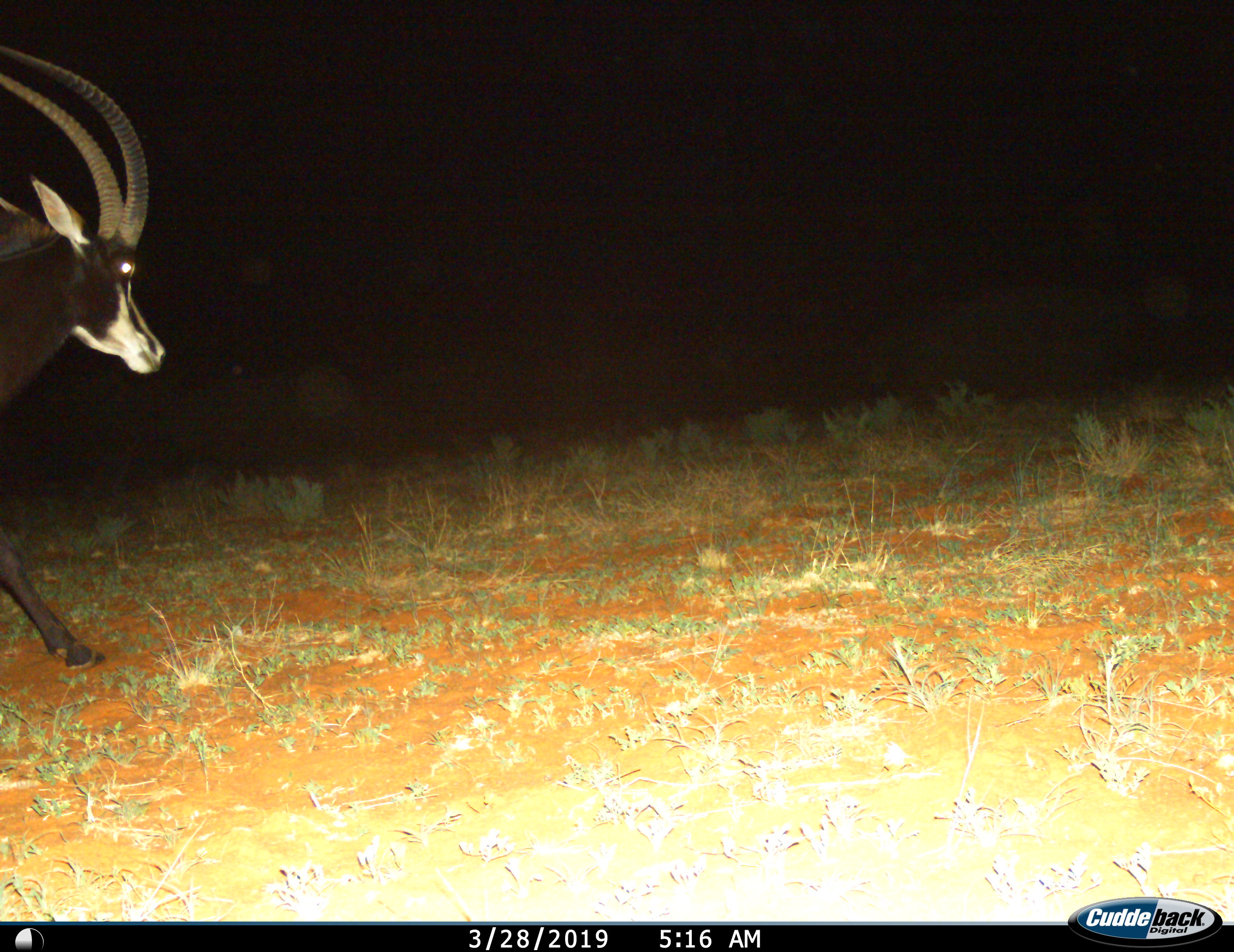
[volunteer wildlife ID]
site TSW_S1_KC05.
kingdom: Animalia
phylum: Chordata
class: Mammalia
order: Artiodactyla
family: Bovidae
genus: Hippotragus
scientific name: Hippotragus niger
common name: sable antelope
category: sable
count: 1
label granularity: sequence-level